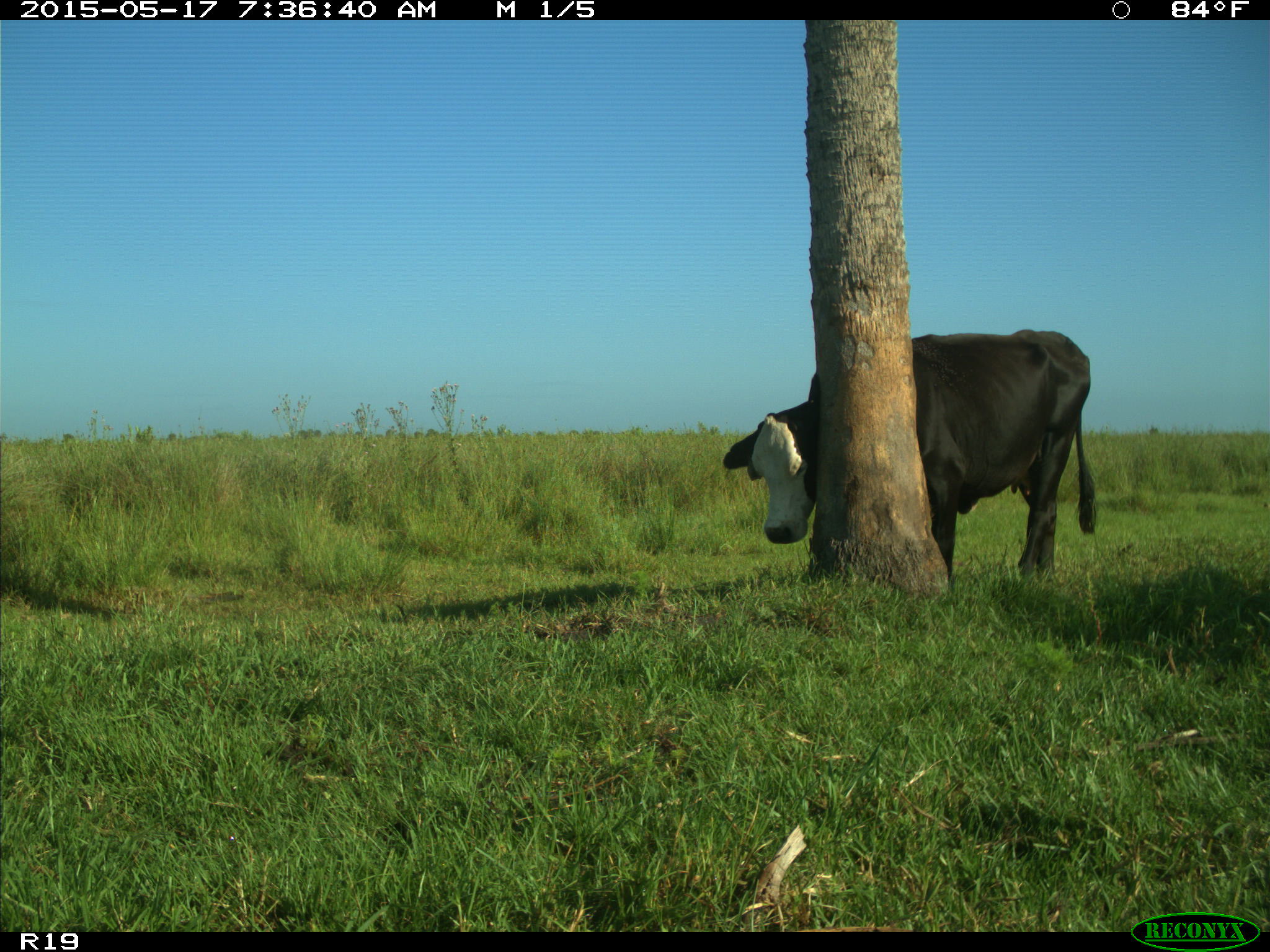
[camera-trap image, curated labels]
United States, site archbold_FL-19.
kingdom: Animalia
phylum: Chordata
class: Mammalia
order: Artiodactyla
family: Bovidae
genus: Bos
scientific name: Bos taurus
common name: domestic cow